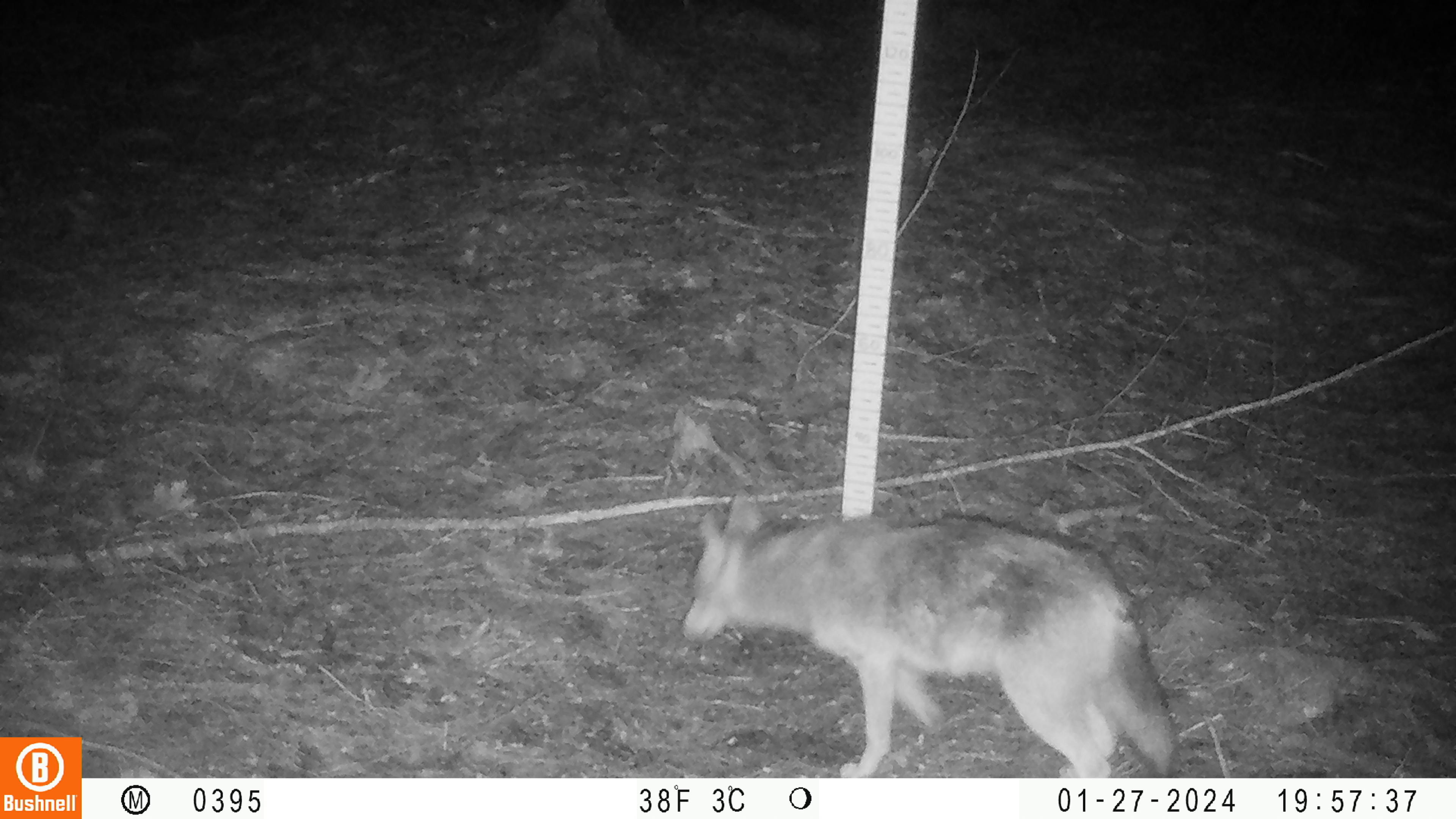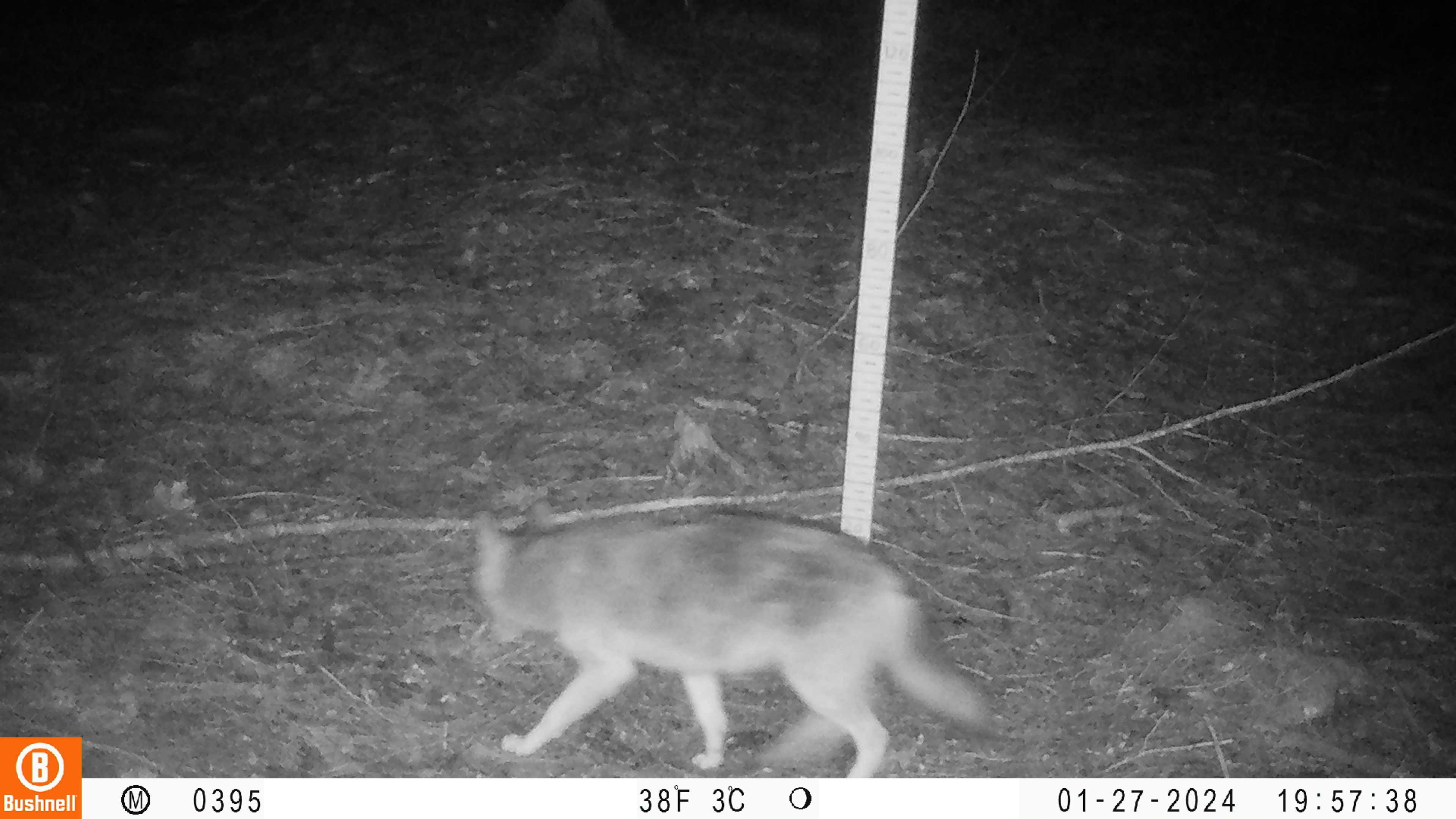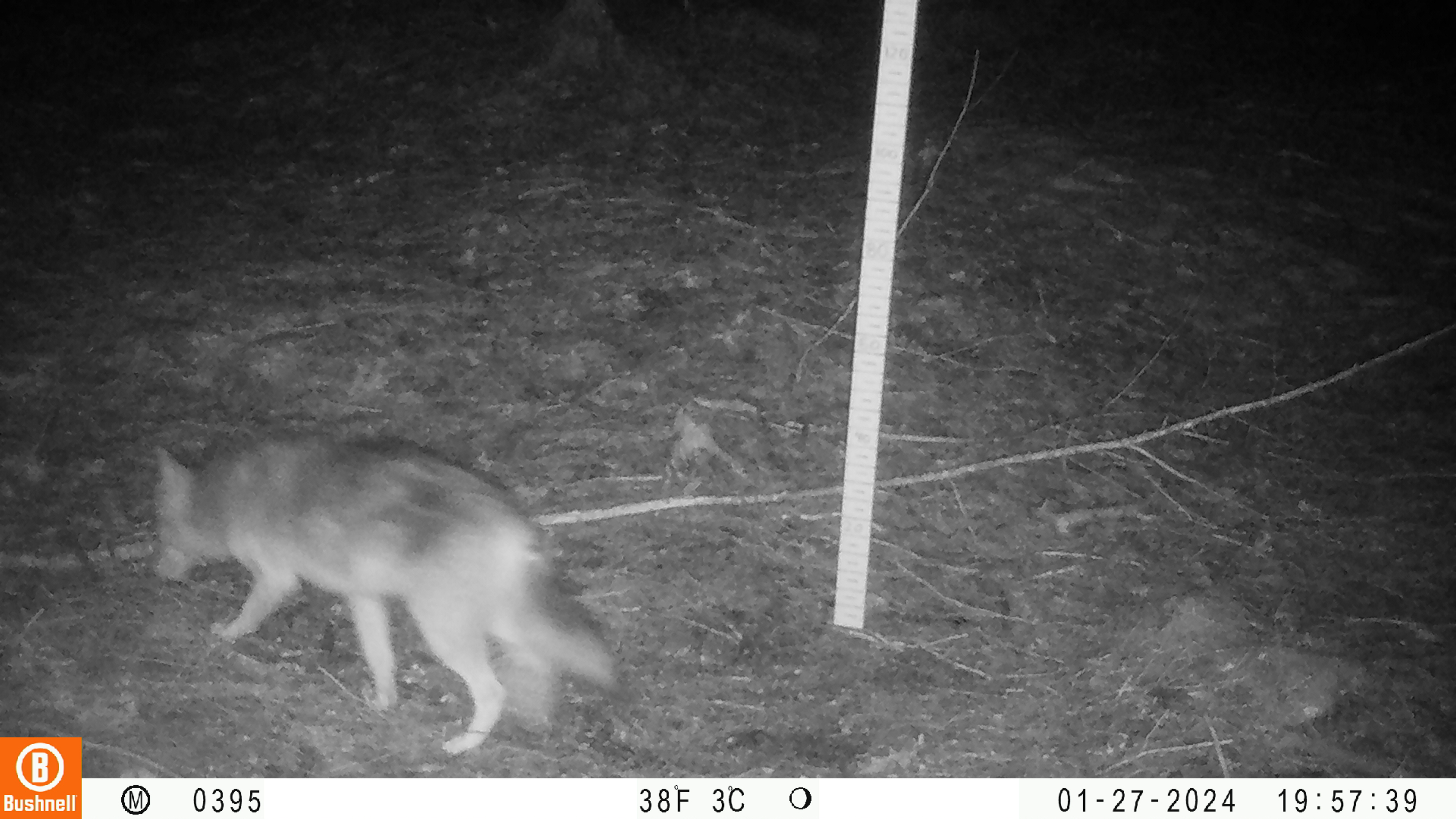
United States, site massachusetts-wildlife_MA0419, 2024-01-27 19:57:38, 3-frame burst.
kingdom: Animalia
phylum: Chordata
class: Mammalia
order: Carnivora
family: Canidae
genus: Canis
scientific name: Canis latrans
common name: coyote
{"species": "coyote (Canis latrans)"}